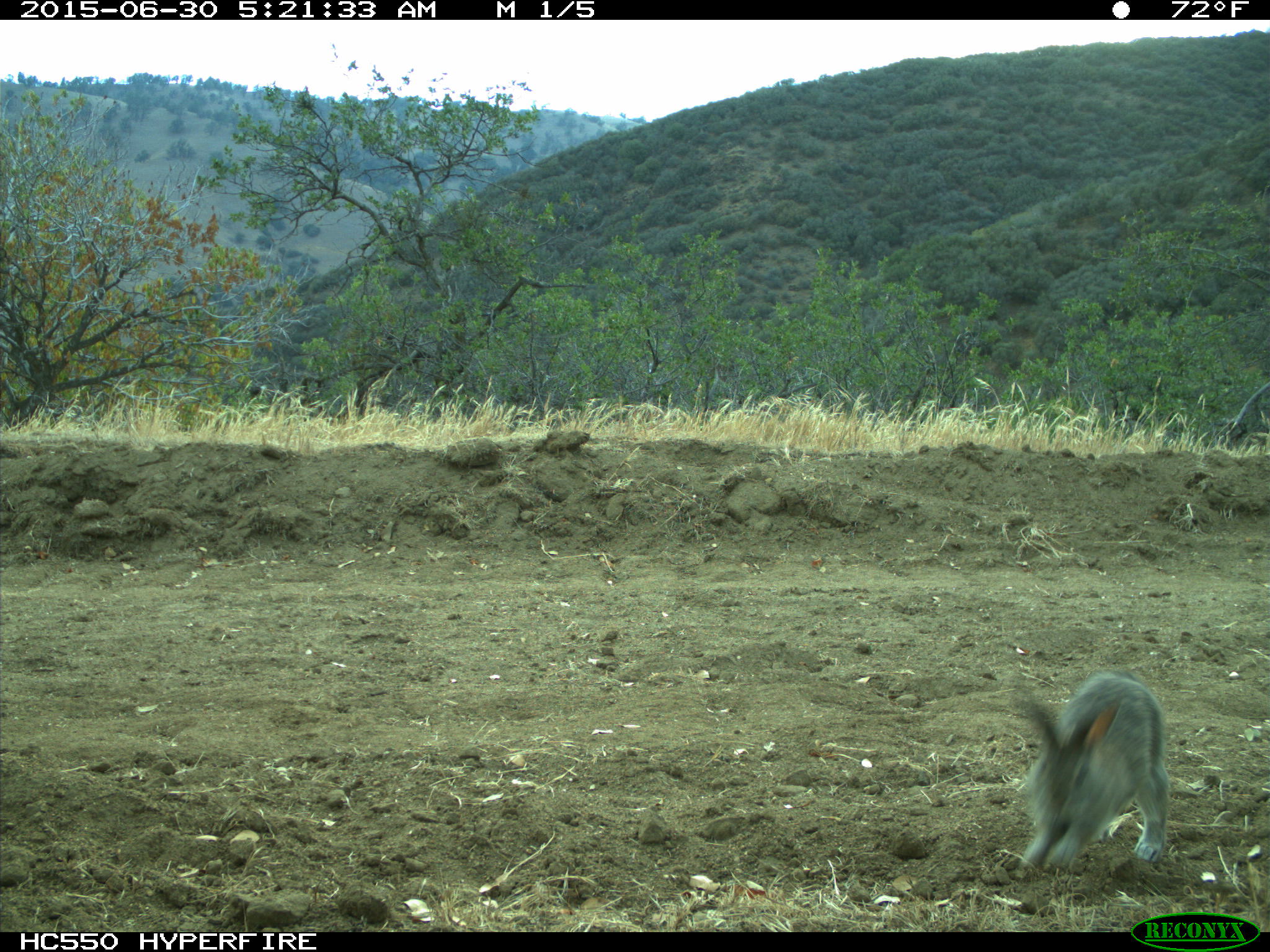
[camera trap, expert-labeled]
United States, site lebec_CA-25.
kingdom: Animalia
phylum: Chordata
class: Mammalia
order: Lagomorpha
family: Leporidae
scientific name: Leporidae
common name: rabbits and hares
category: unidentified rabbit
Unidentified rabbit (rabbits and hares) (Leporidae).